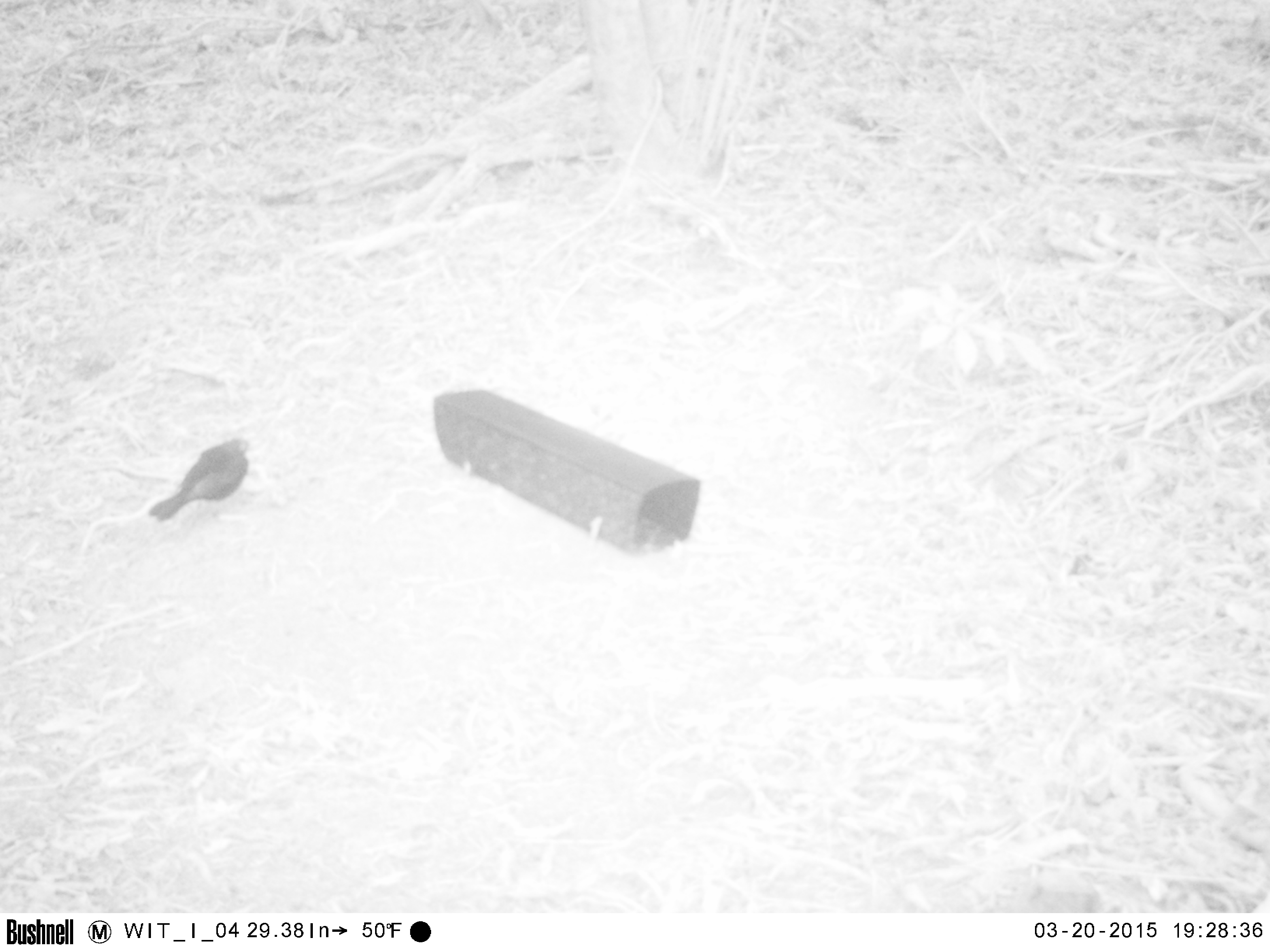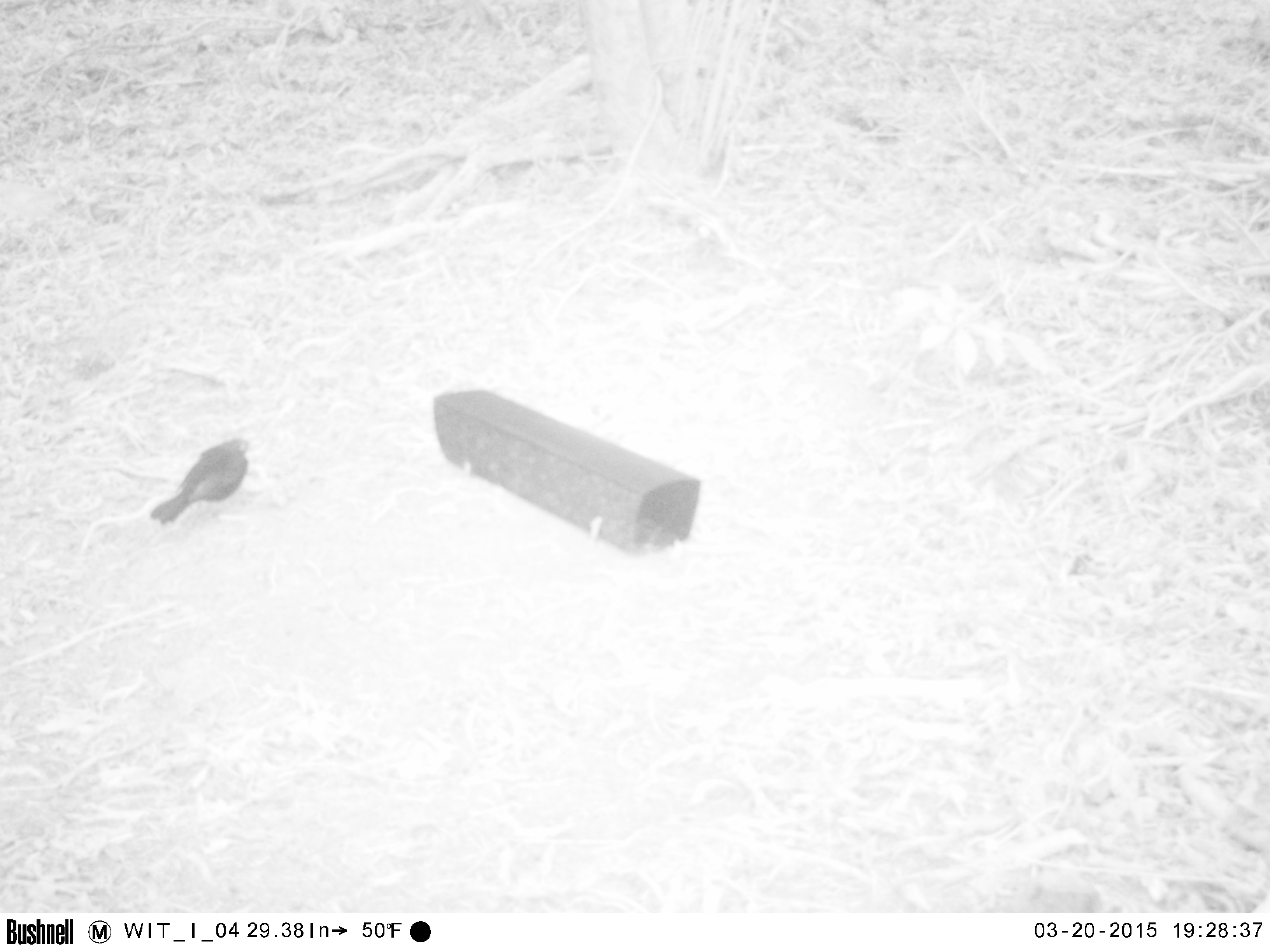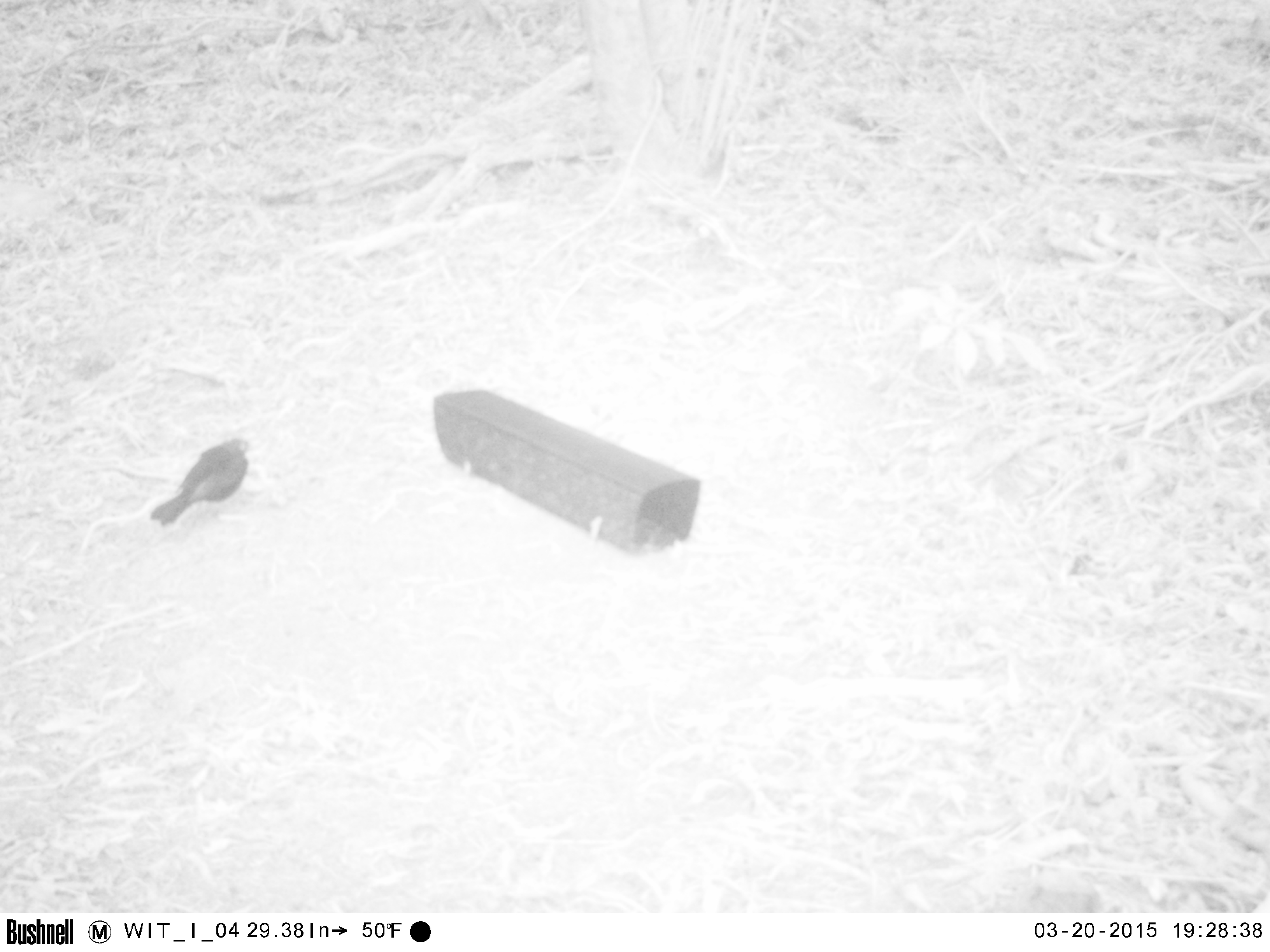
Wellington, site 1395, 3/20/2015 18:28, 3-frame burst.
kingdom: Animalia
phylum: Chordata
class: Aves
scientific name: Aves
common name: bird